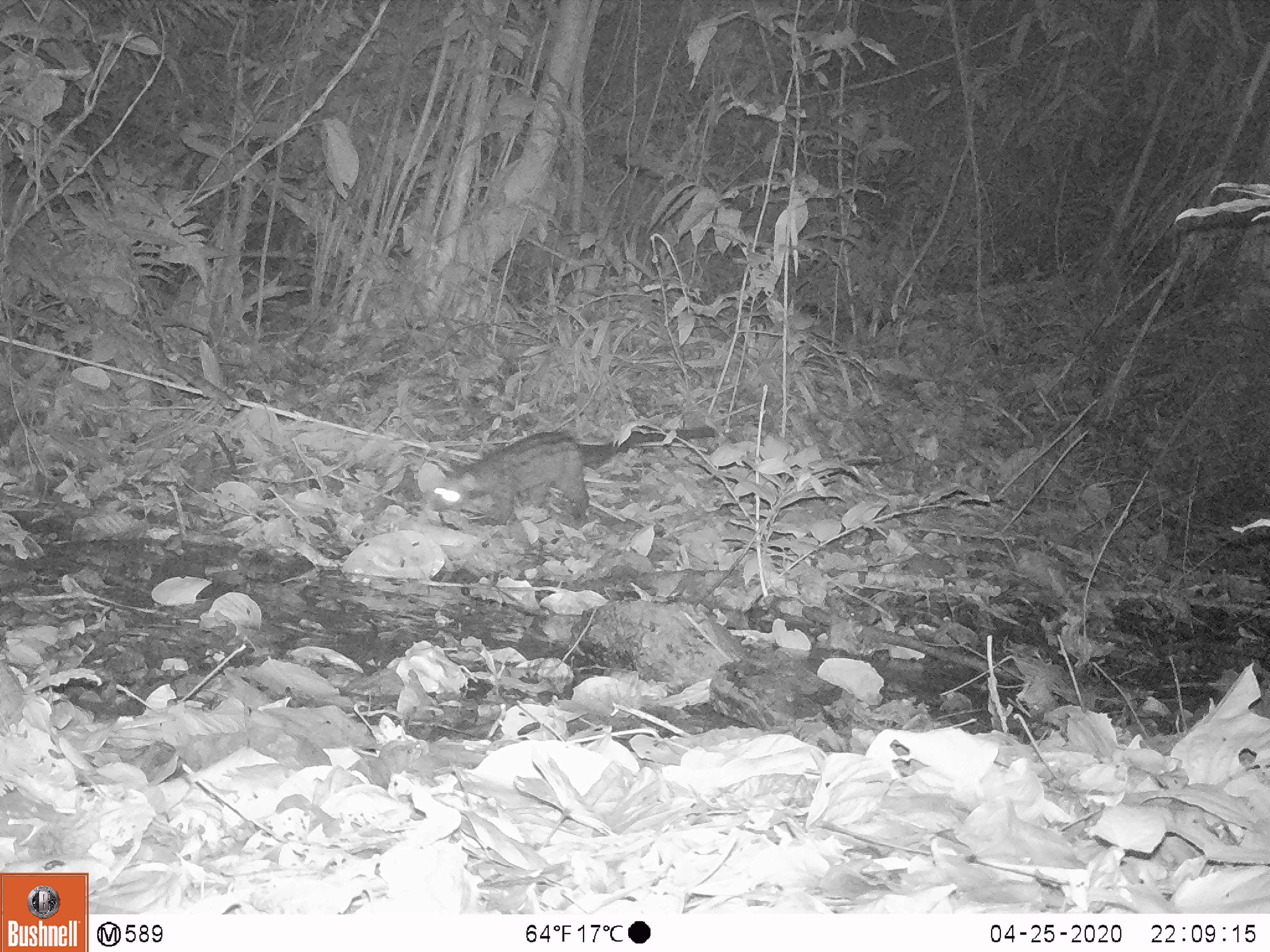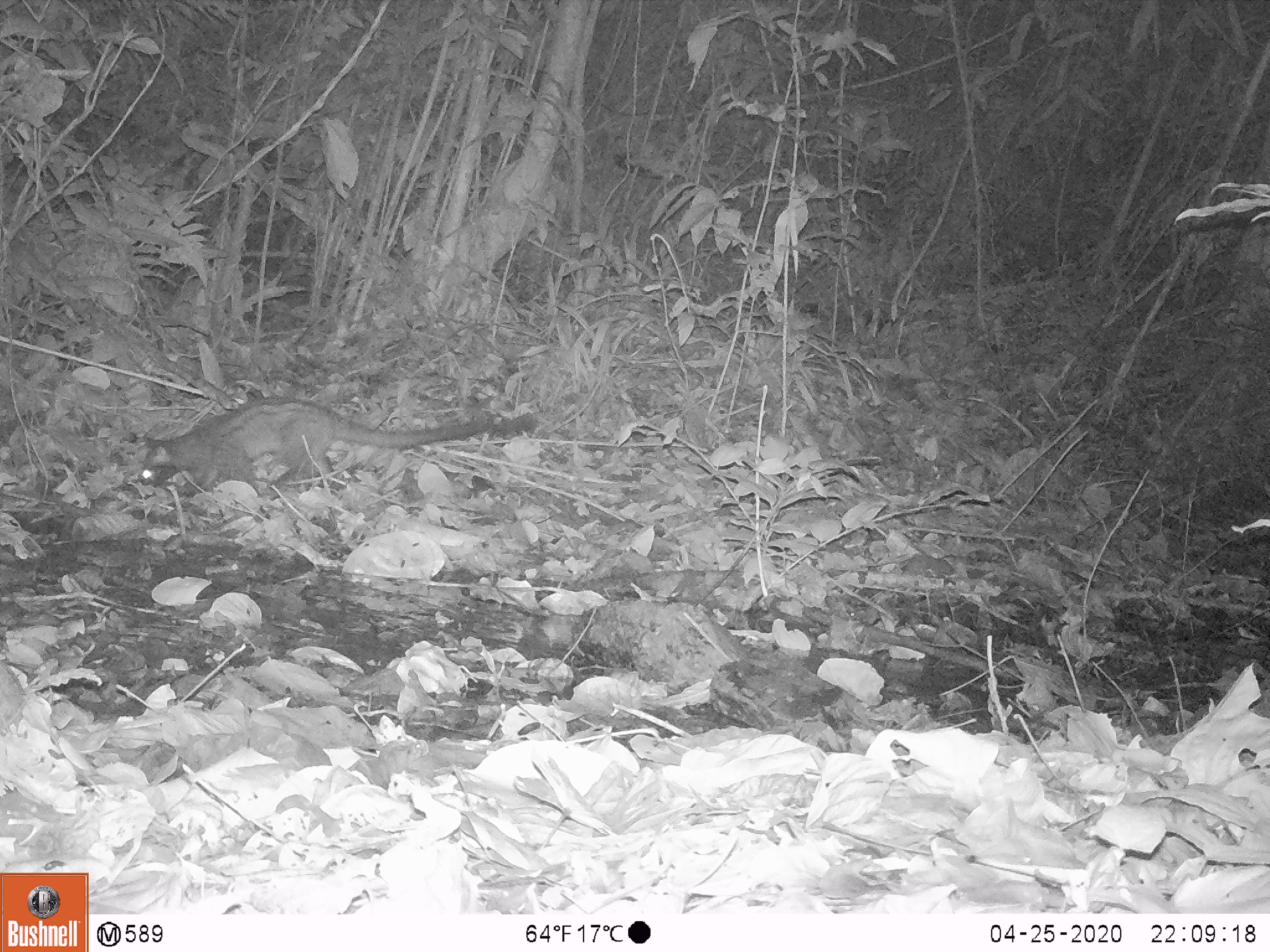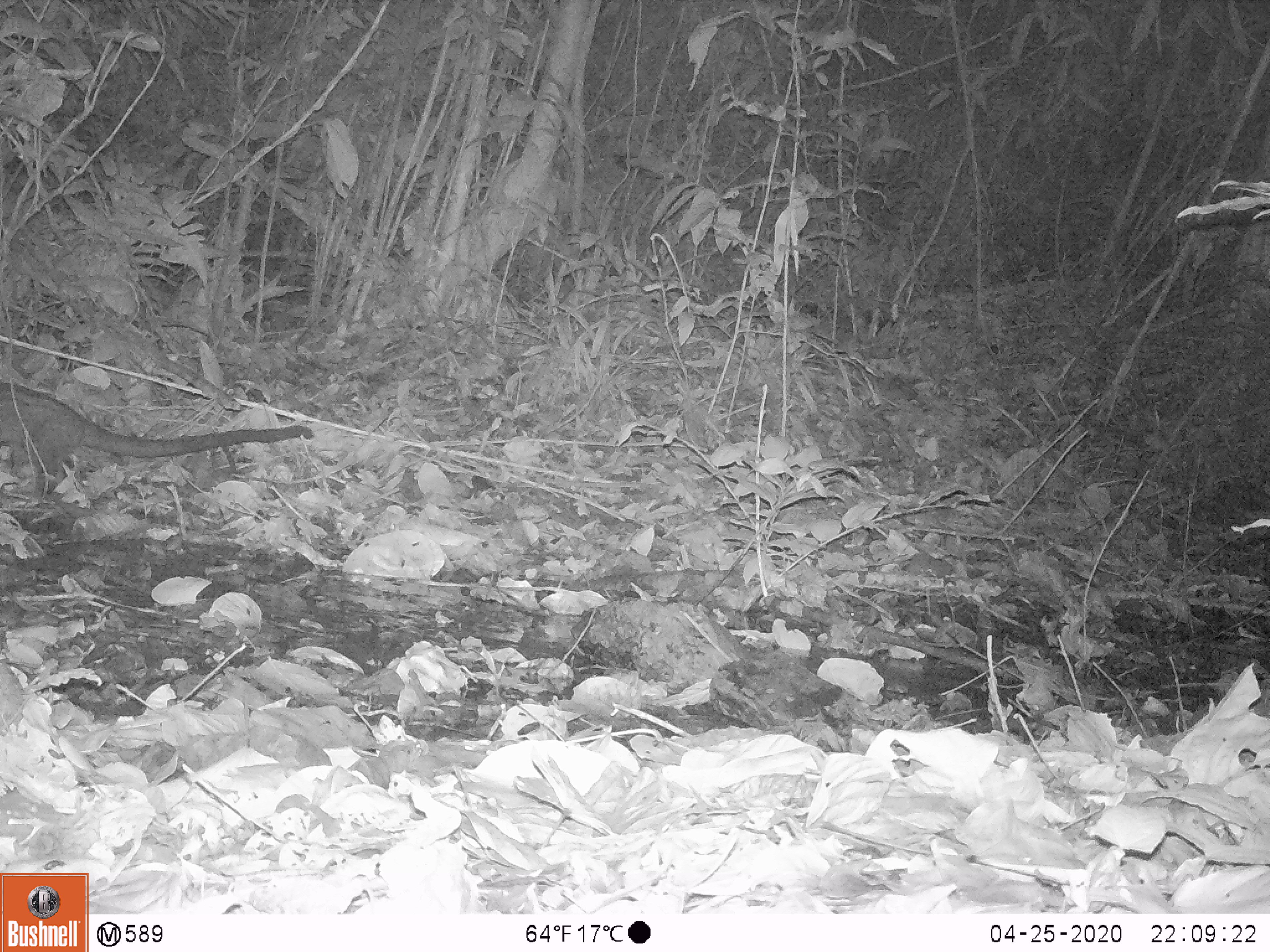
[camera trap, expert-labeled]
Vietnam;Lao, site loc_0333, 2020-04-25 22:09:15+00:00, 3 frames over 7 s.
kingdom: Animalia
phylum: Chordata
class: Mammalia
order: Carnivora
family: Viverridae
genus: Paradoxurus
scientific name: Paradoxurus hermaphroditus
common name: common palm civet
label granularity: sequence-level